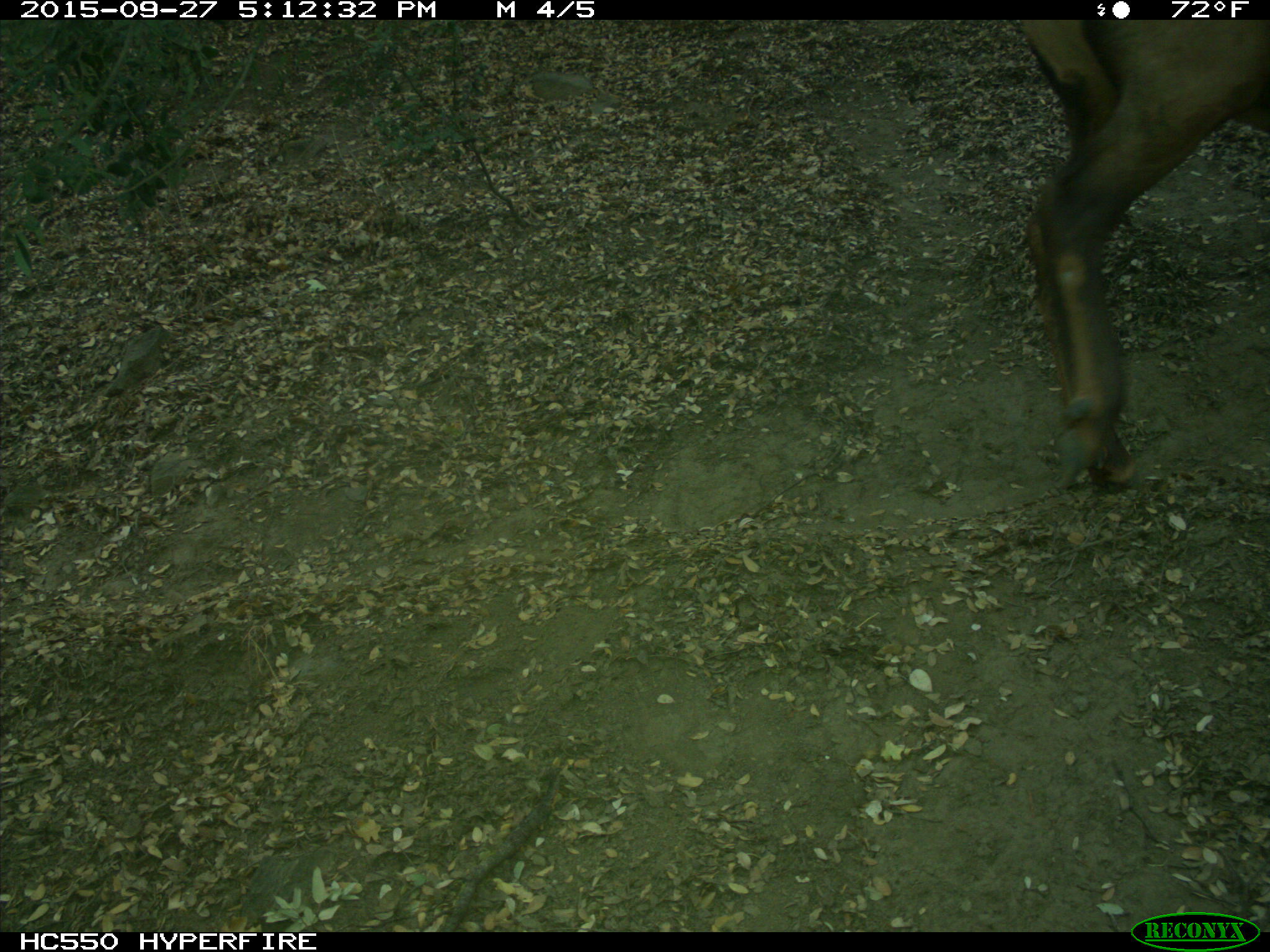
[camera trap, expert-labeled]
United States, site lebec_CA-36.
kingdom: Animalia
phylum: Chordata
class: Mammalia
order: Artiodactyla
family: Cervidae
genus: Cervus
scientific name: Cervus canadensis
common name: elk